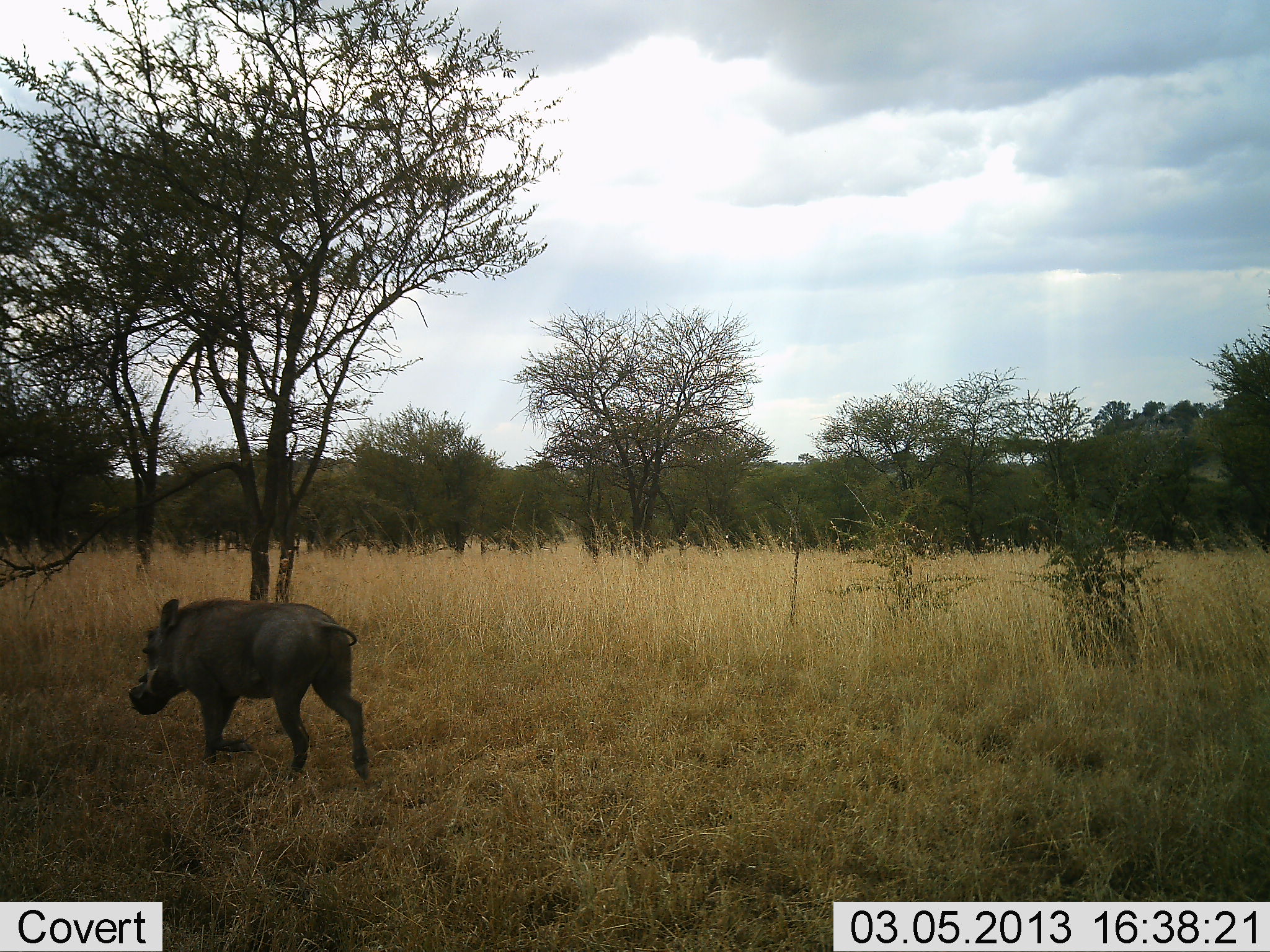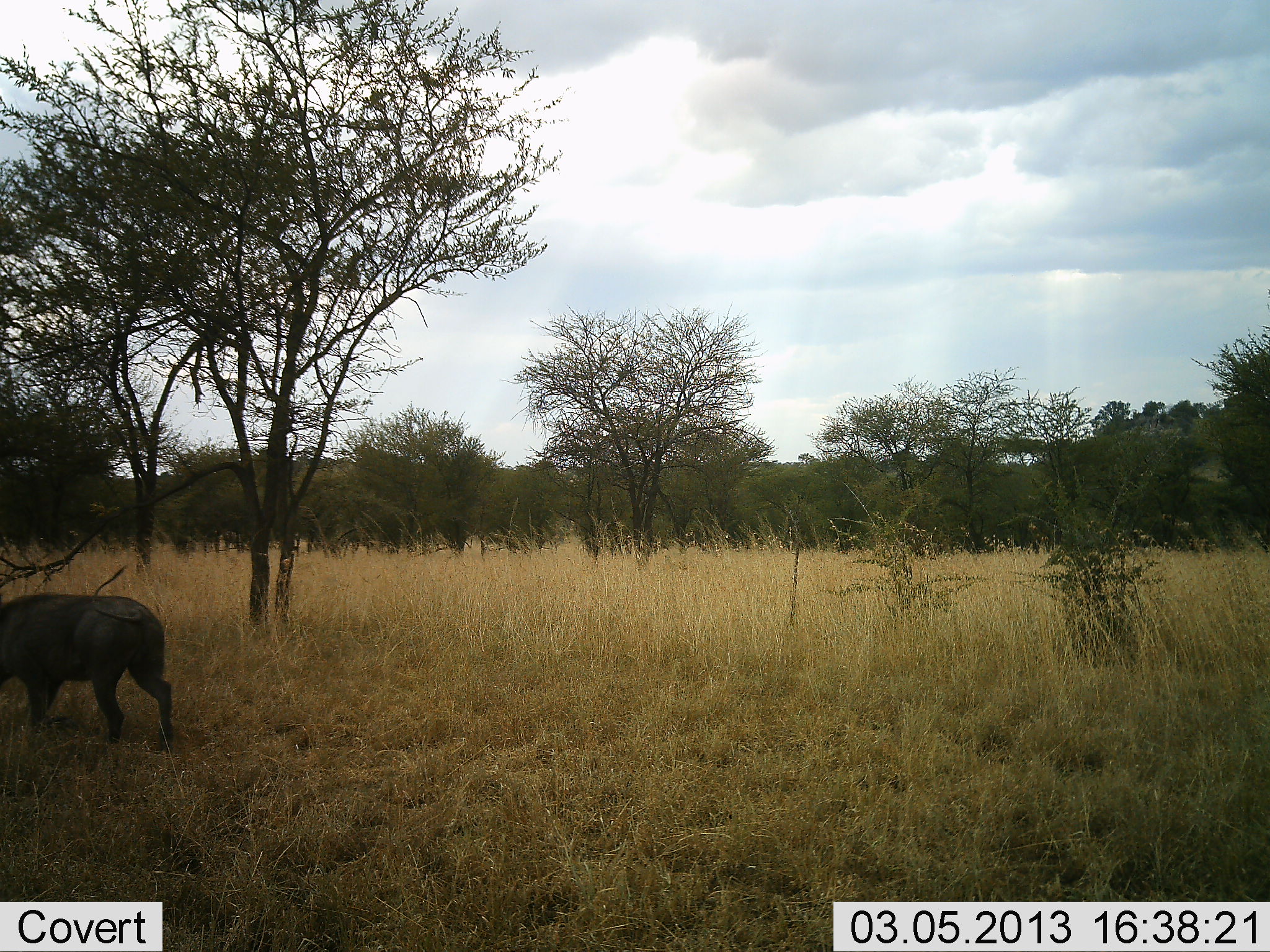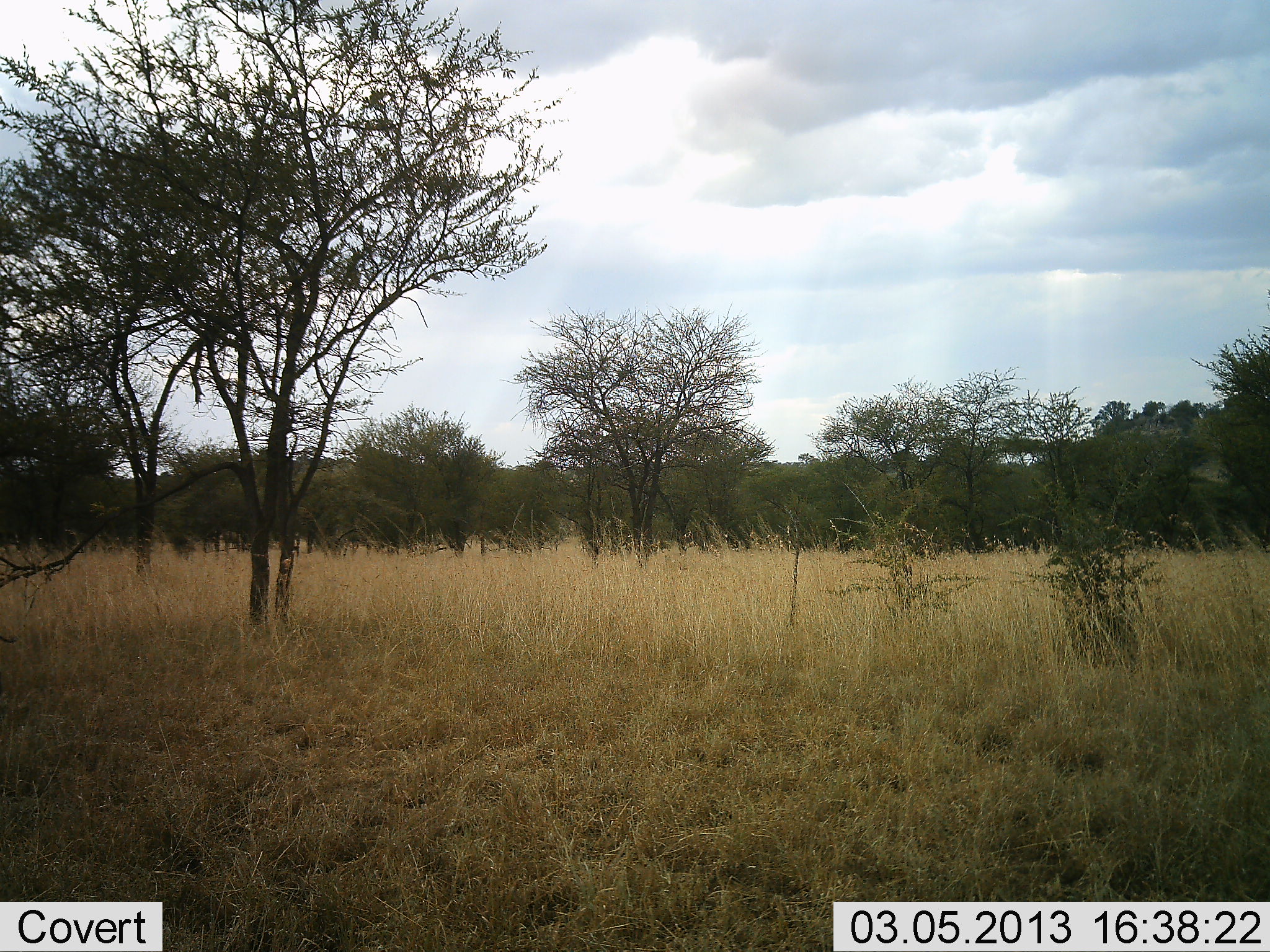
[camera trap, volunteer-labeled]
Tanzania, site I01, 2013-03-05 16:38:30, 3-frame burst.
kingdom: Animalia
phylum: Chordata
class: Mammalia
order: Artiodactyla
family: Suidae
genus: Phacochoerus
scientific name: Phacochoerus africanus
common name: warthog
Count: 1.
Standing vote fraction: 6%.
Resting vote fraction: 0%.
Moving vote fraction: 94%.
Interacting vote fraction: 0%.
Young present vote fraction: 0%.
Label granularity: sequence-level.